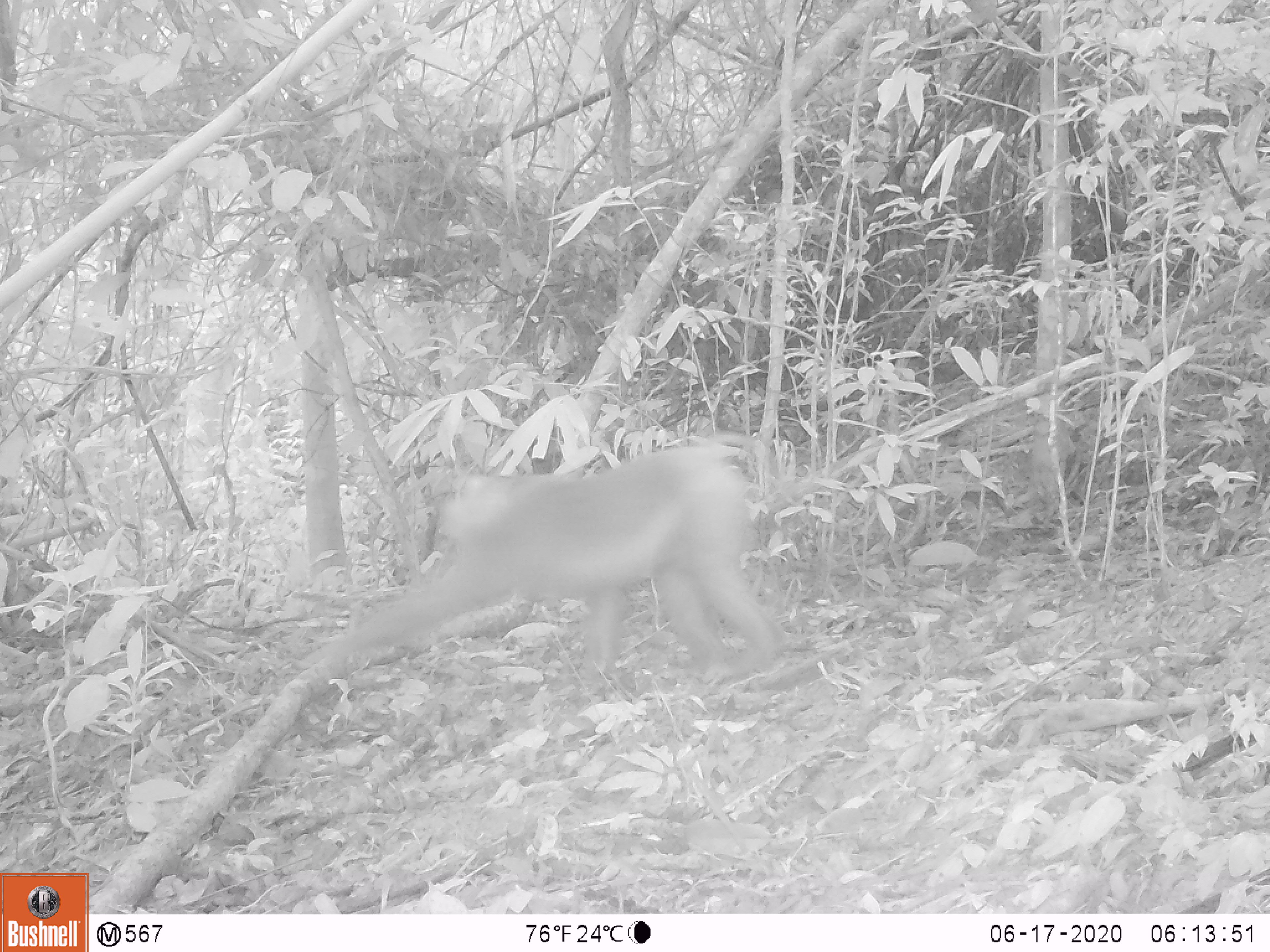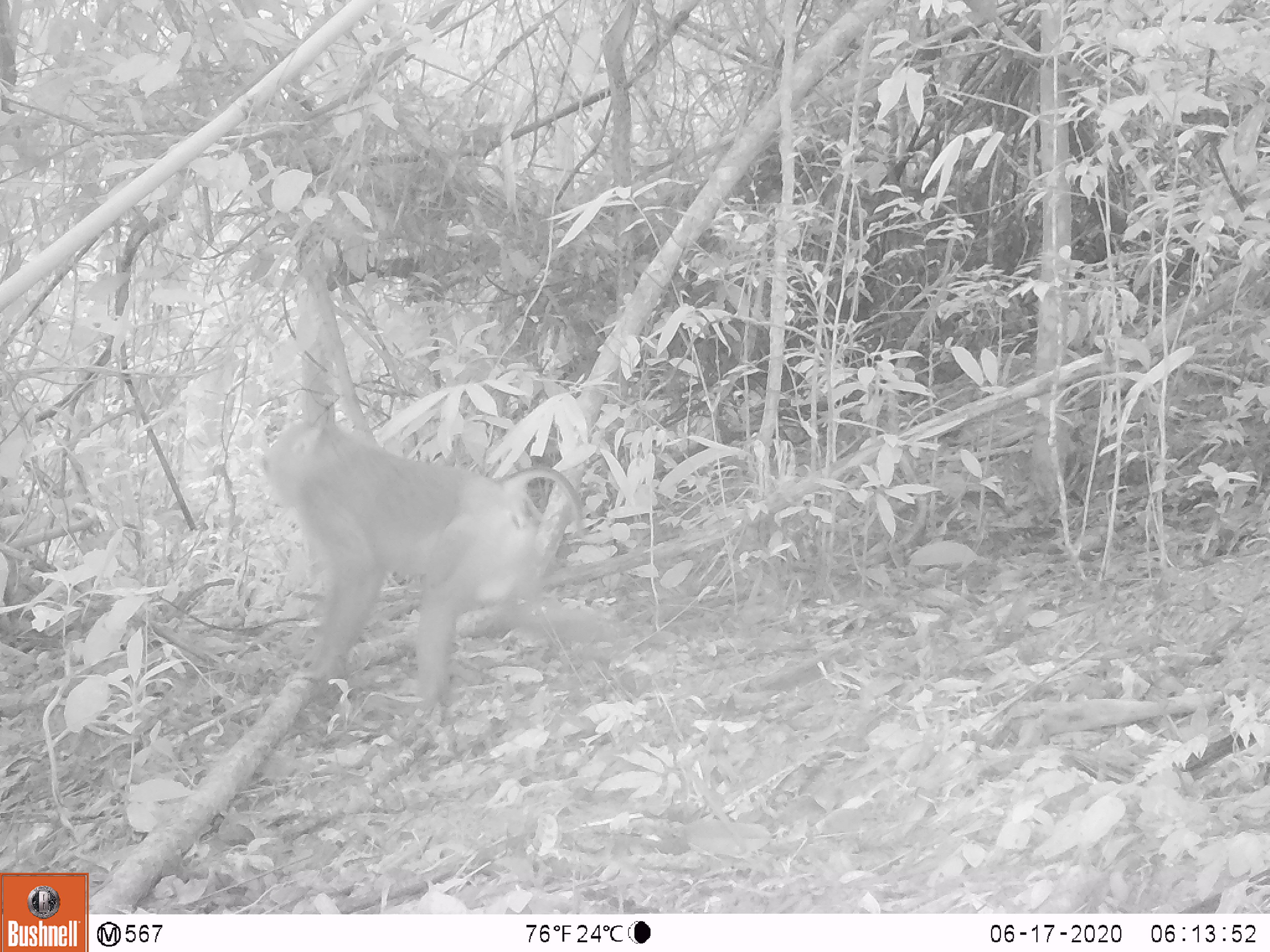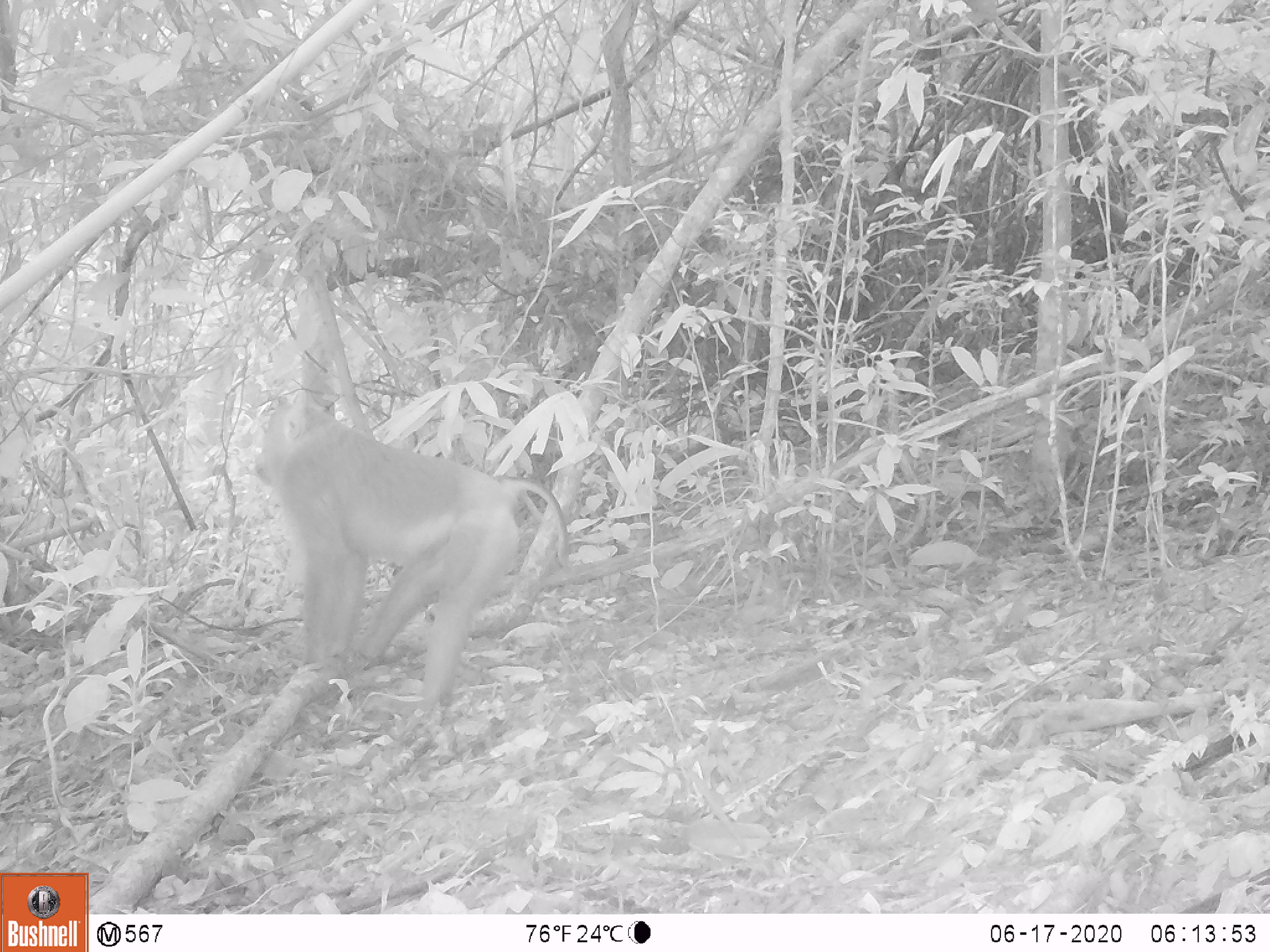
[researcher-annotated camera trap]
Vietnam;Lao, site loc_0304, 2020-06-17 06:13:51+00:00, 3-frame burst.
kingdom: Animalia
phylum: Chordata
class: Mammalia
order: Primates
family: Cercopithecidae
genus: Macaca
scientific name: Macaca nemestrina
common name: pig-tailed macaque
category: pig tailed macaque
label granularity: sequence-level